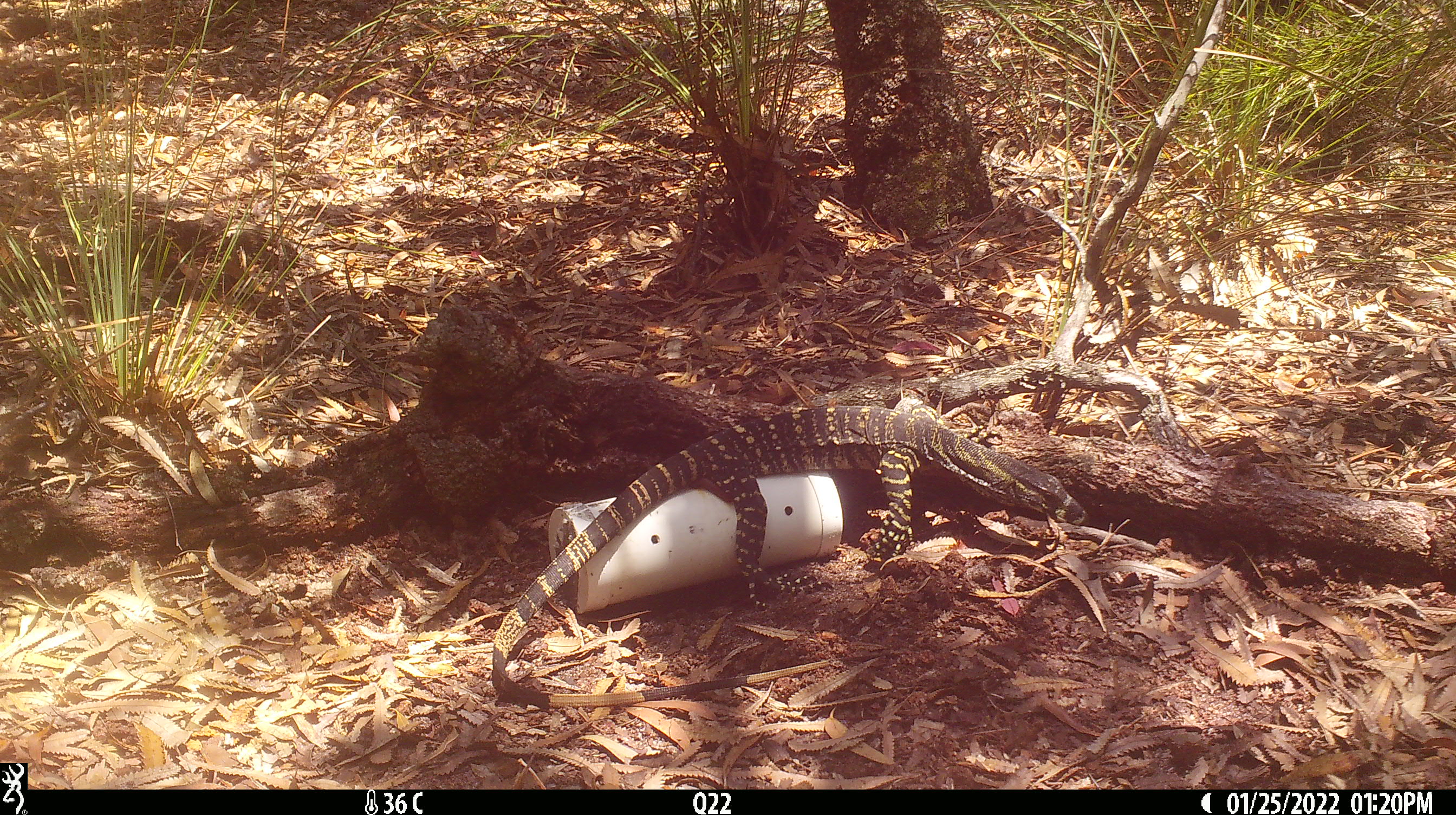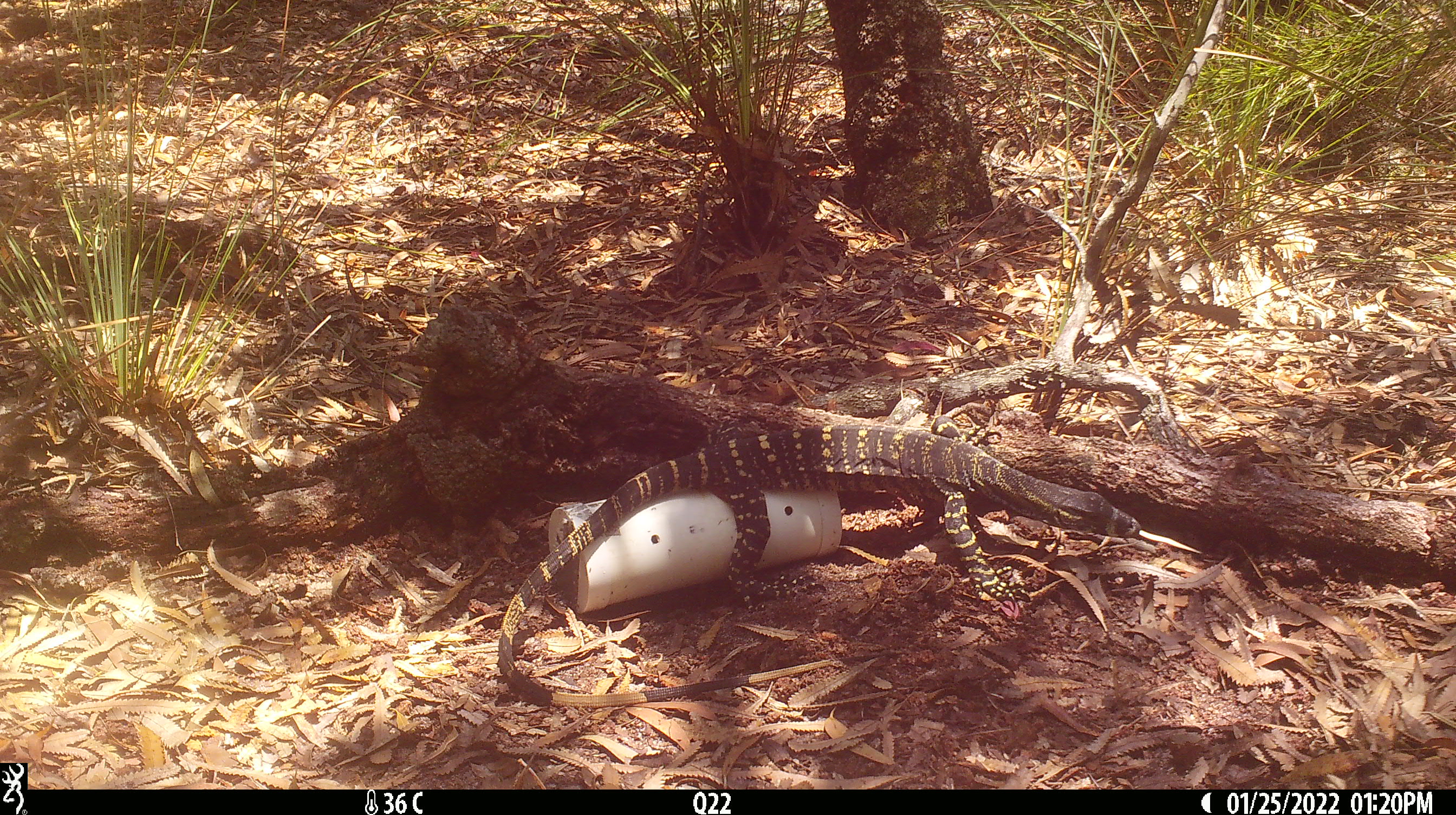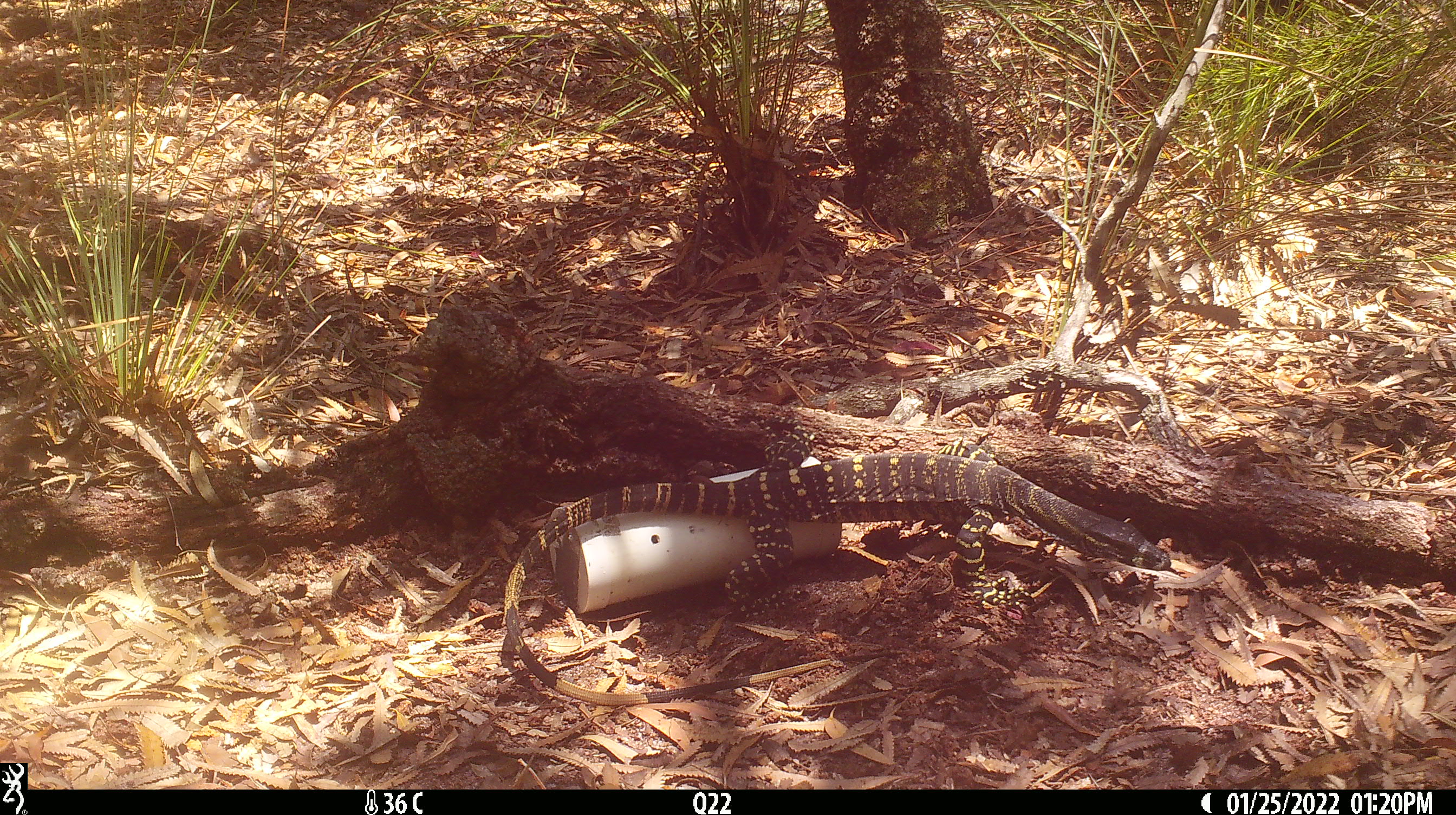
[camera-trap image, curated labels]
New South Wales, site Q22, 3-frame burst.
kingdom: Animalia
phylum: Chordata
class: Reptilia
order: Squamata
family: Varanidae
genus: Varanus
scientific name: Varanus varius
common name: lace monitor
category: goanna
Goanna (lace monitor) (Varanus varius).